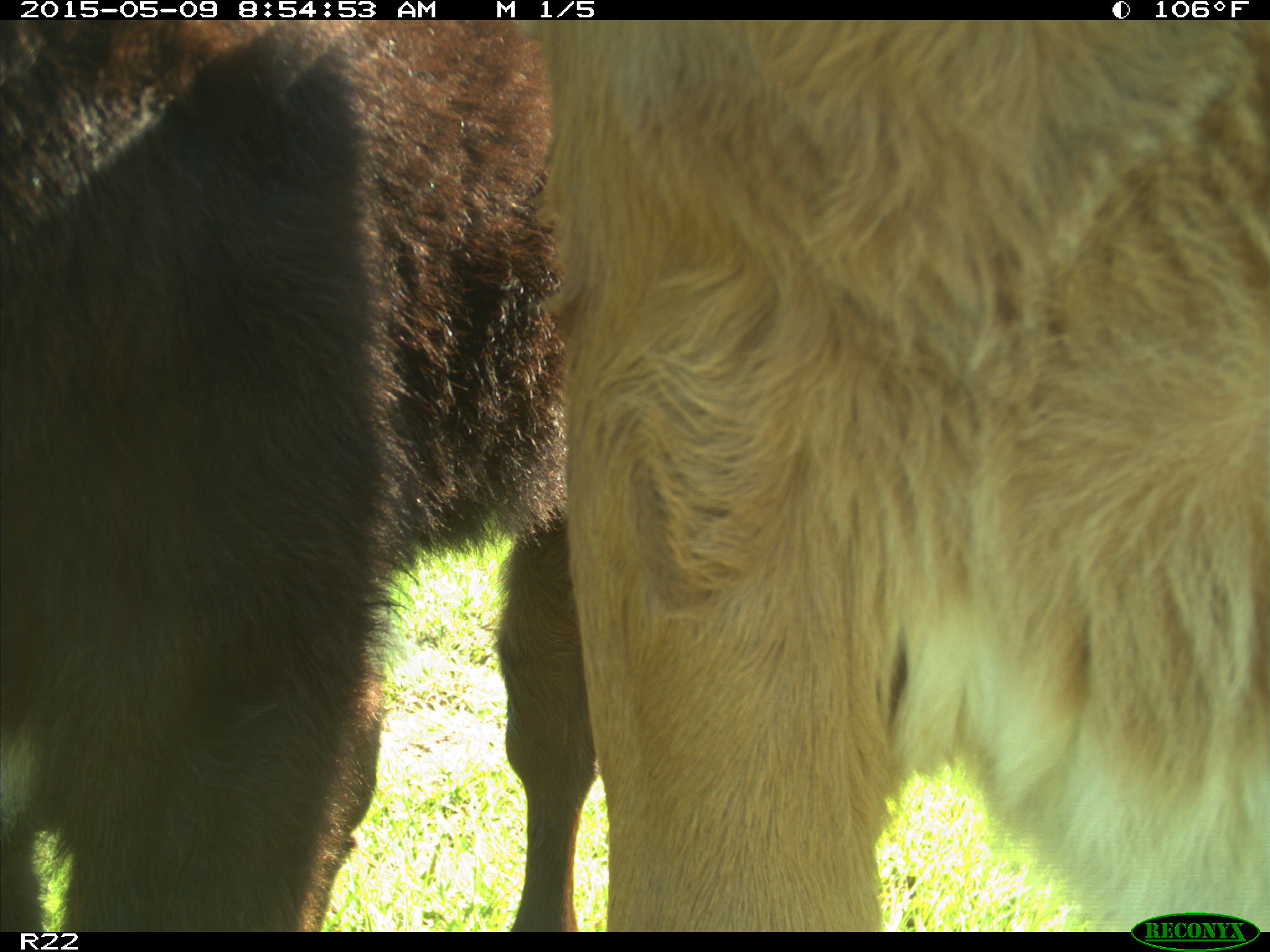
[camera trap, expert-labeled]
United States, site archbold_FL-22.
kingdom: Animalia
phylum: Chordata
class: Mammalia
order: Artiodactyla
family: Bovidae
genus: Bos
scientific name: Bos taurus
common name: domestic cow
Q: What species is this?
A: Bos taurus (domestic cow).